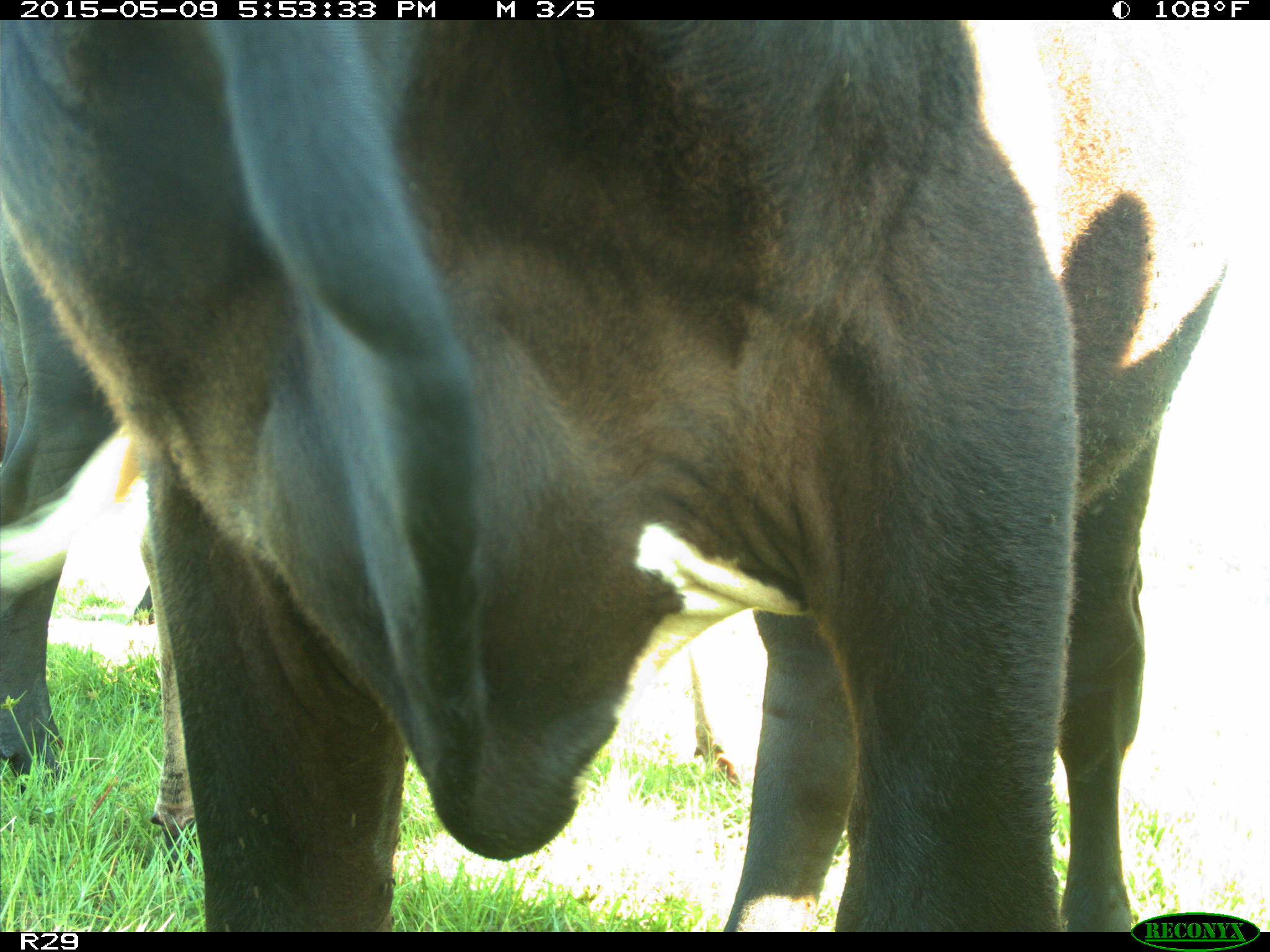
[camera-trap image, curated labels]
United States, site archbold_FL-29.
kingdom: Animalia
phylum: Chordata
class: Mammalia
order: Artiodactyla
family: Bovidae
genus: Bos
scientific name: Bos taurus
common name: domestic cow